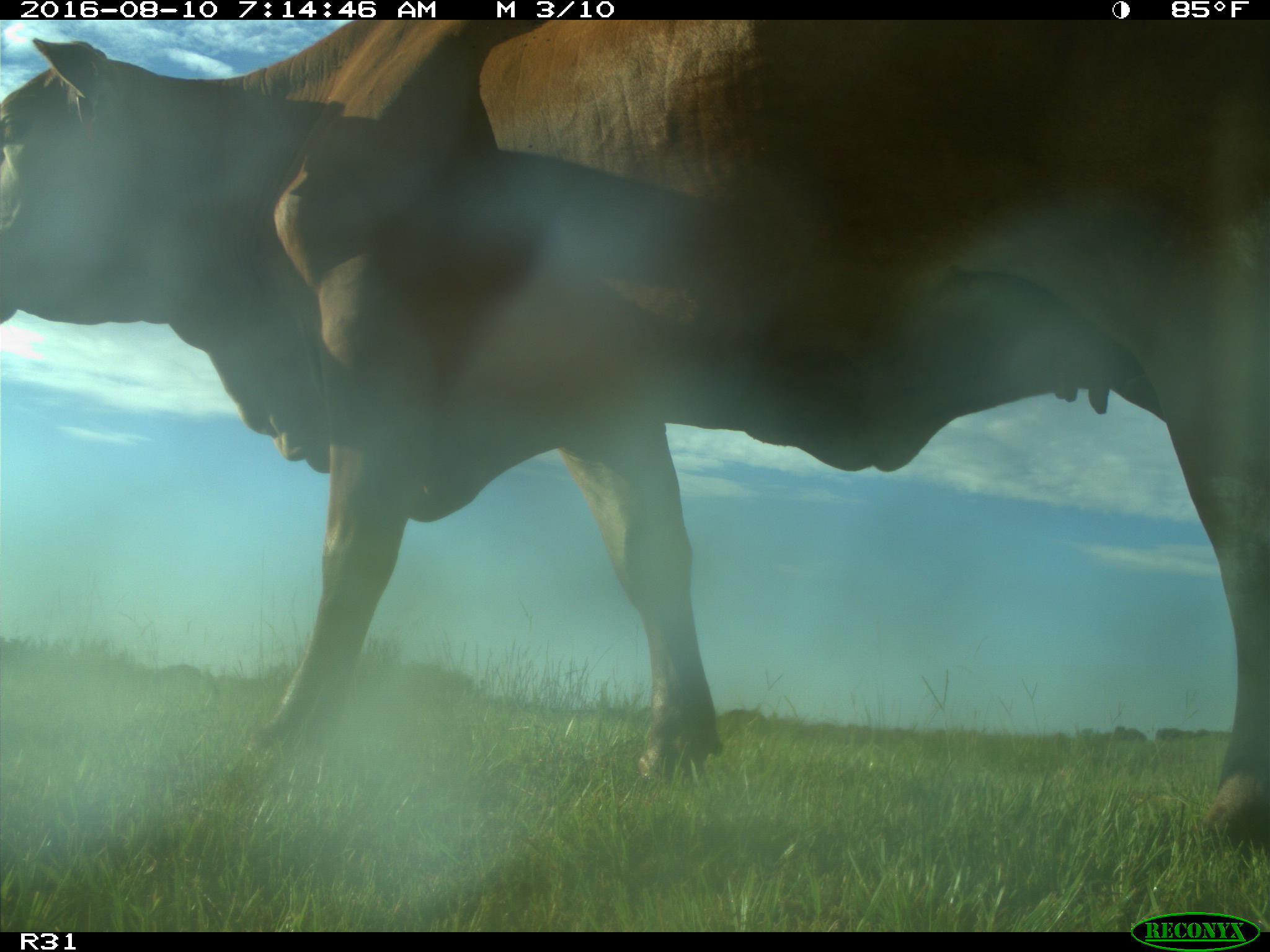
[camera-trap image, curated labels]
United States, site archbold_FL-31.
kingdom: Animalia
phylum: Chordata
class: Mammalia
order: Artiodactyla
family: Bovidae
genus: Bos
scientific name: Bos taurus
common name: domestic cow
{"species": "Bos taurus (domestic cow)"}